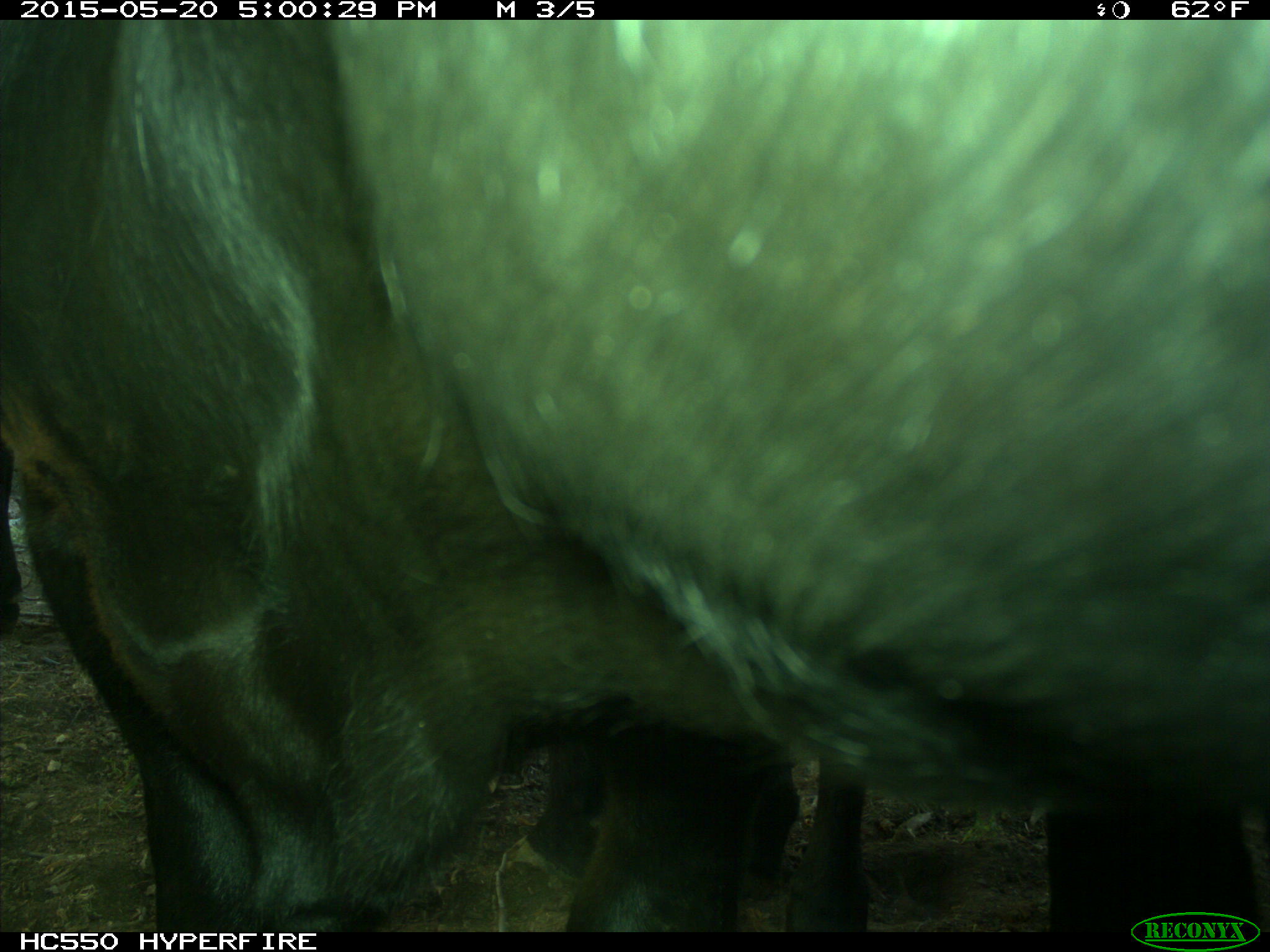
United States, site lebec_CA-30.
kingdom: Animalia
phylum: Chordata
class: Mammalia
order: Artiodactyla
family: Bovidae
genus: Bos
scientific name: Bos taurus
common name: domestic cow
Bos taurus (domestic cow).